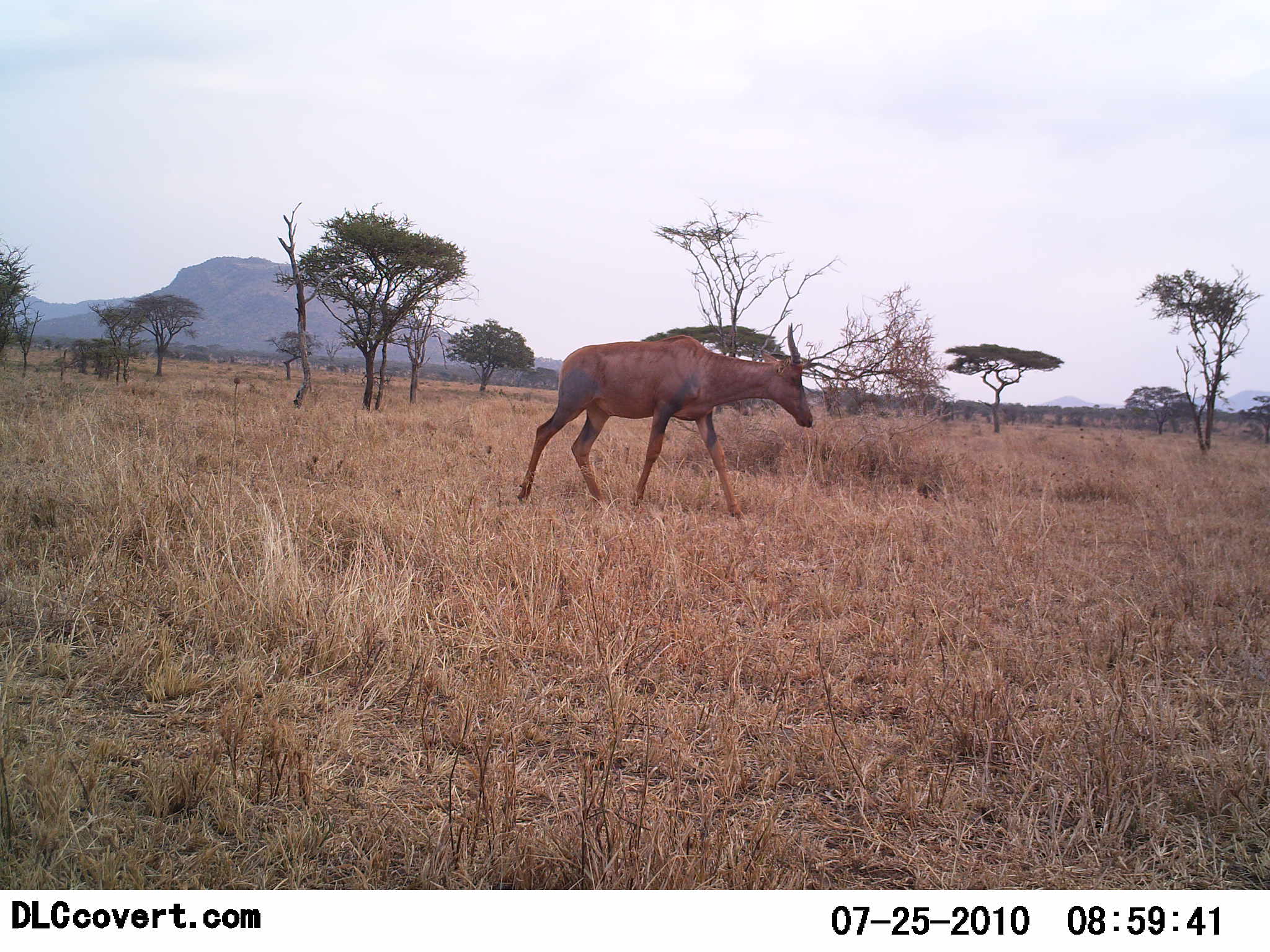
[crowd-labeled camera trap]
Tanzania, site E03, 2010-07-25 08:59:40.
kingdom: Animalia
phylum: Chordata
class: Mammalia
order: Artiodactyla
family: Bovidae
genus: Damaliscus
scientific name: Damaliscus lunatus jimela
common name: topi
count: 1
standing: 27%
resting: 0%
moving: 73%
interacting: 0%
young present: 0%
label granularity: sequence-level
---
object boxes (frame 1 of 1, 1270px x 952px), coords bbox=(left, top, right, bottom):
animal: bbox=(514, 322, 815, 522)